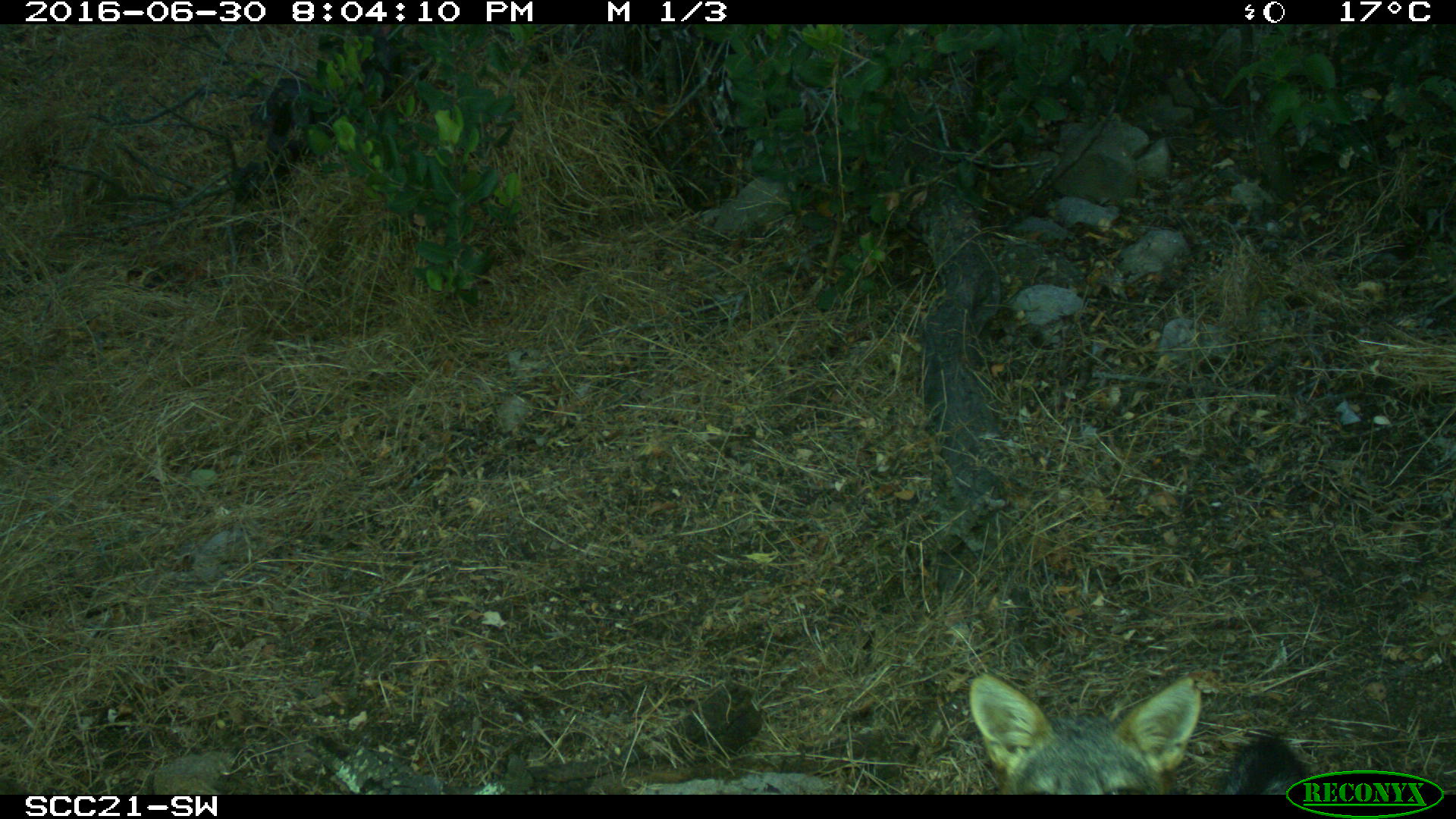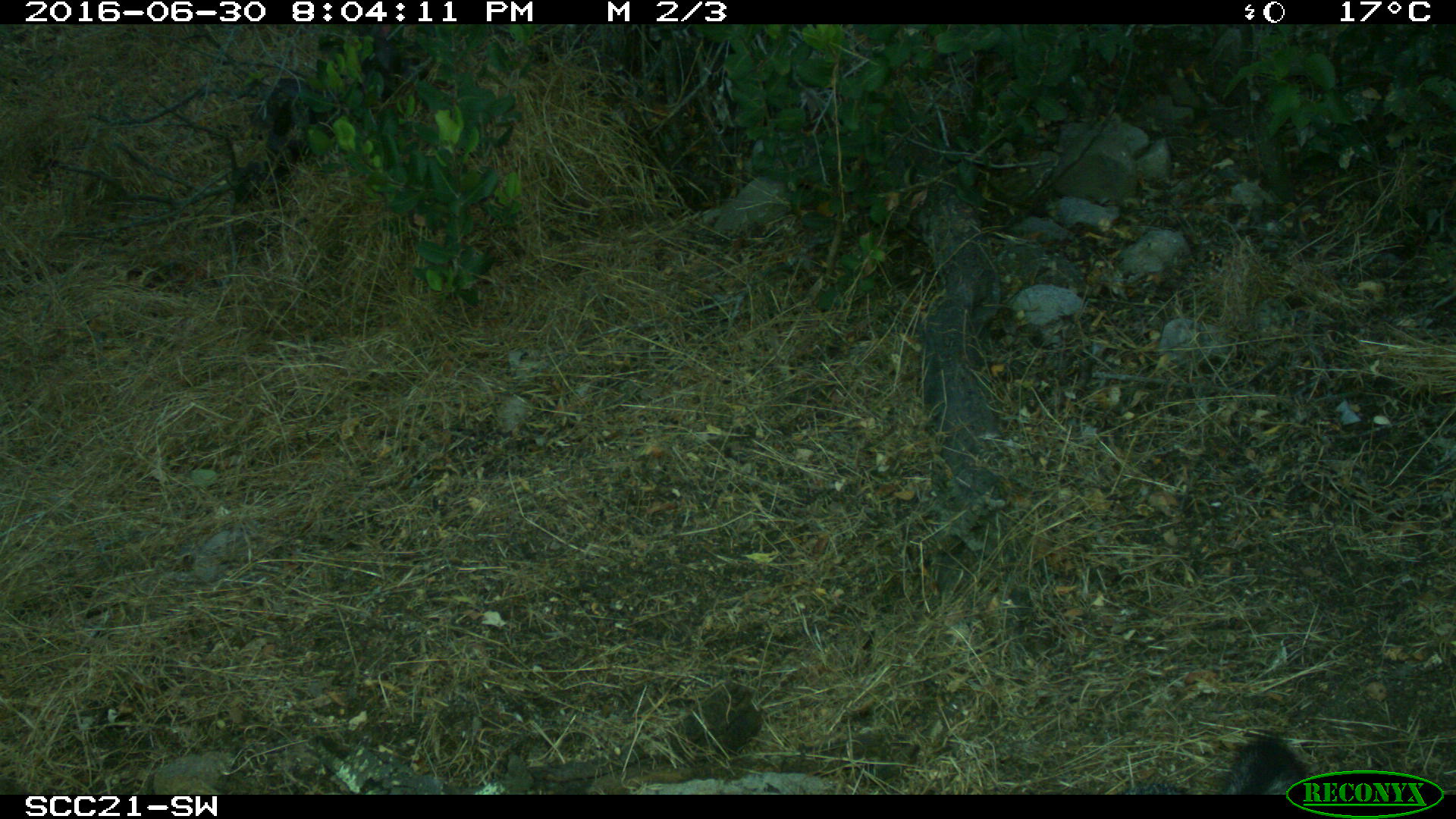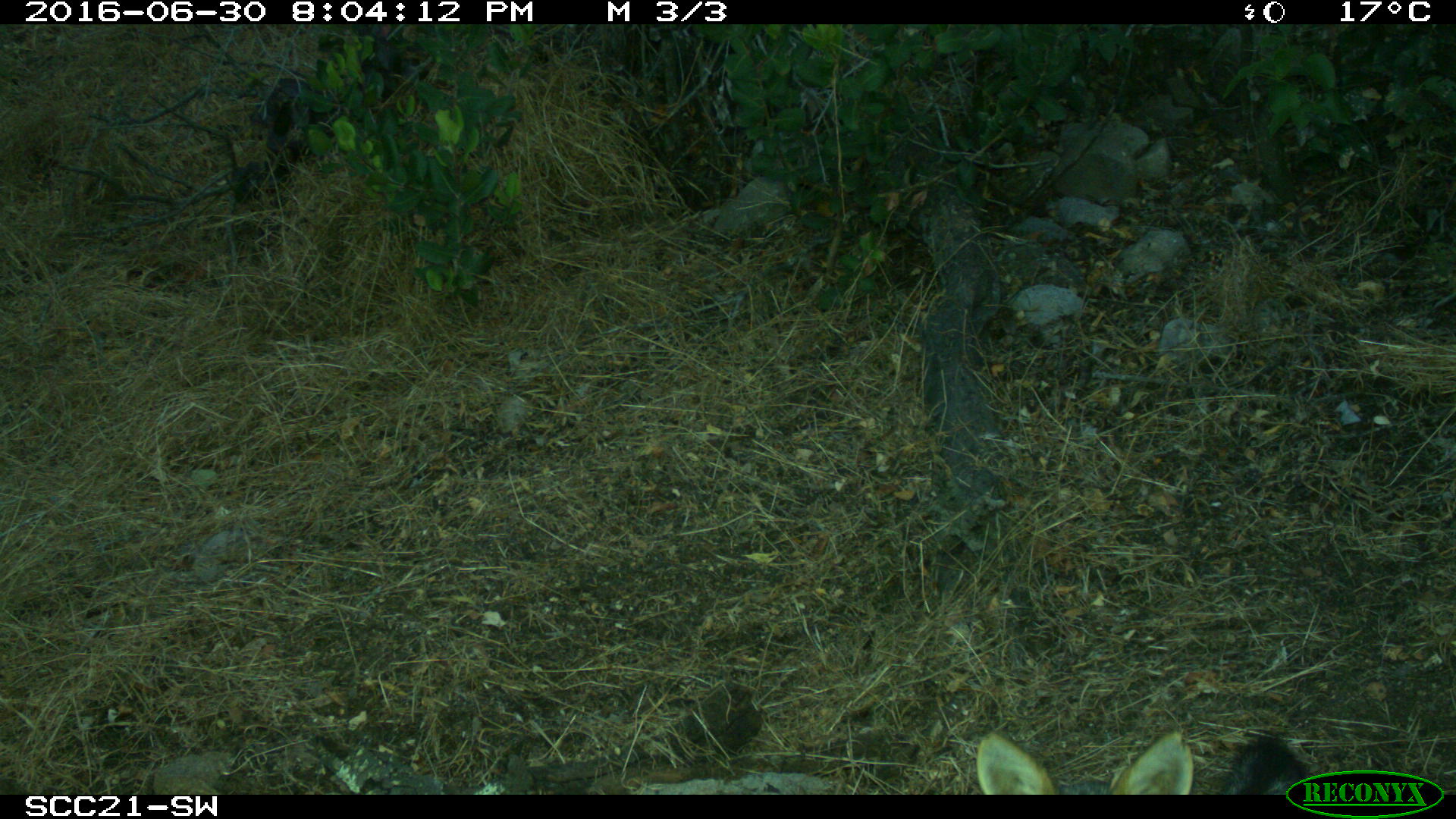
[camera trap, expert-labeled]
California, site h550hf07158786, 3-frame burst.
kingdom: Animalia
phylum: Chordata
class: Mammalia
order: Carnivora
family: Canidae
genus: Urocyon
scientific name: Urocyon littoralis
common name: island fox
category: fox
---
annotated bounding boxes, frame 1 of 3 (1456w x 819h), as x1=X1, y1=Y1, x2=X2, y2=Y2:
fox: x1=968, y1=672, x2=1310, y2=793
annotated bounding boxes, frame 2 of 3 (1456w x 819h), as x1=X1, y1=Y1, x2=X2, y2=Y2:
fox: x1=1119, y1=739, x2=1310, y2=794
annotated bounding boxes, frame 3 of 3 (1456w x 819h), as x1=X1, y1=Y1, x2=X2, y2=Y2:
fox: x1=977, y1=730, x2=1312, y2=795